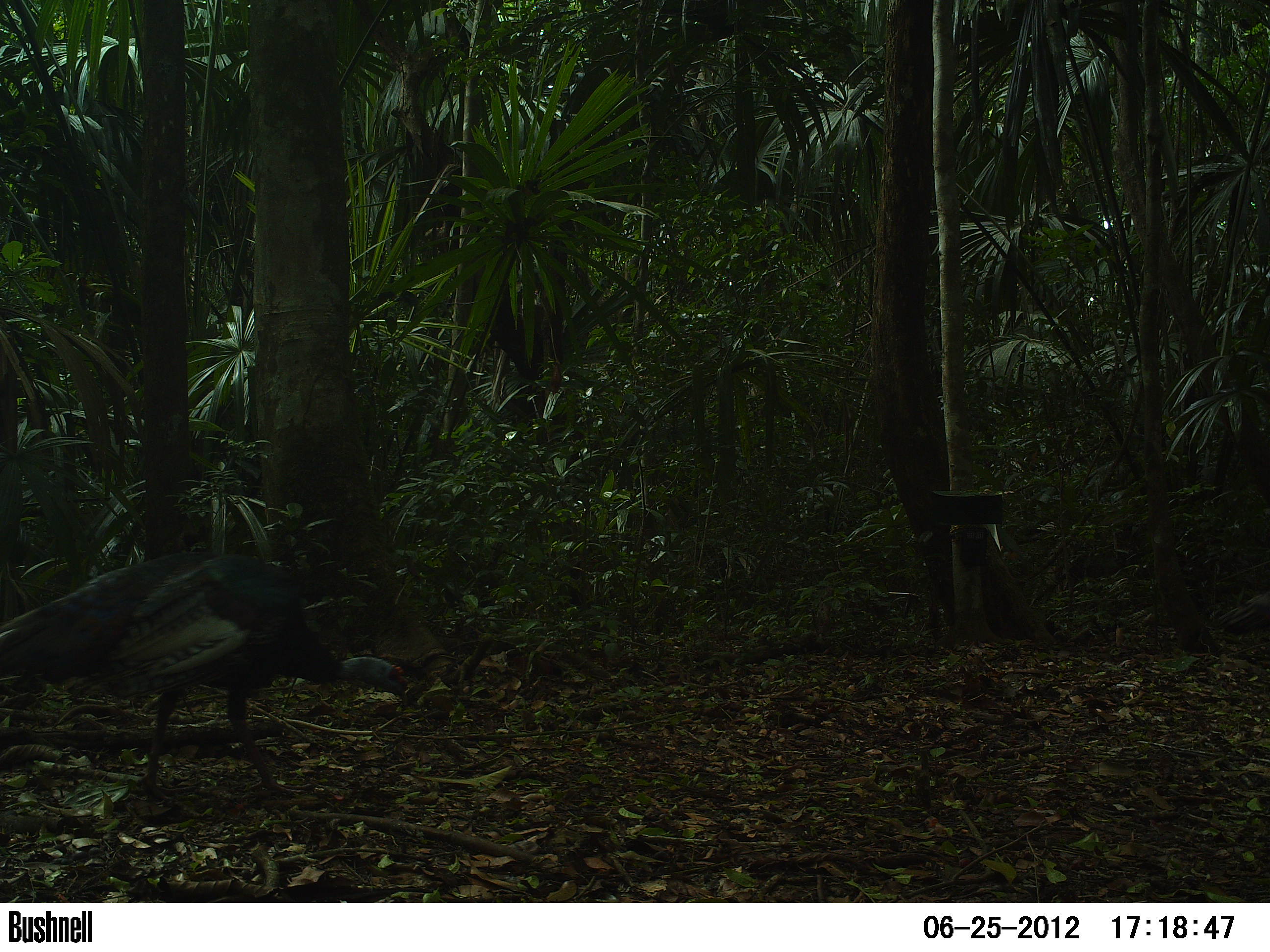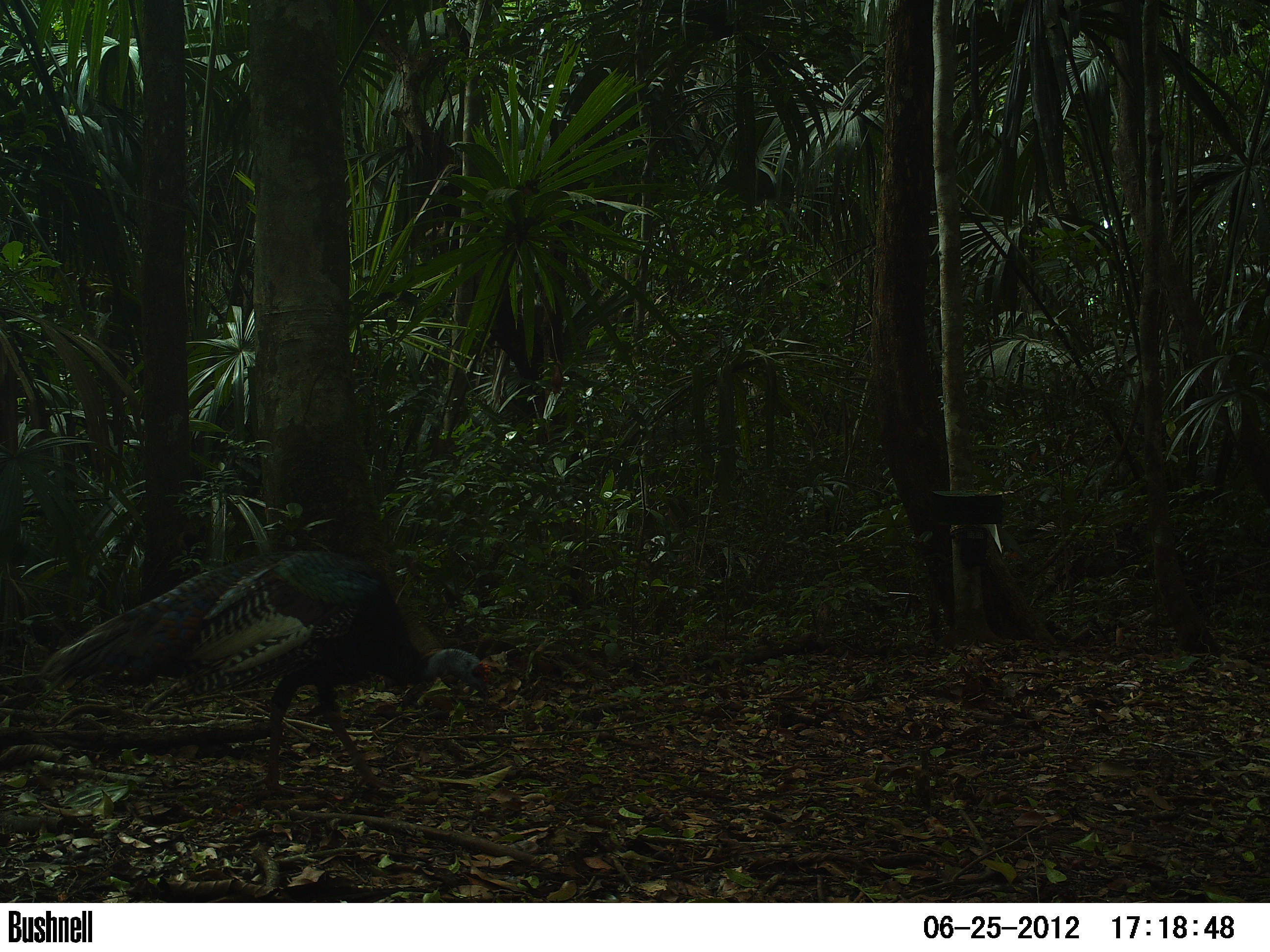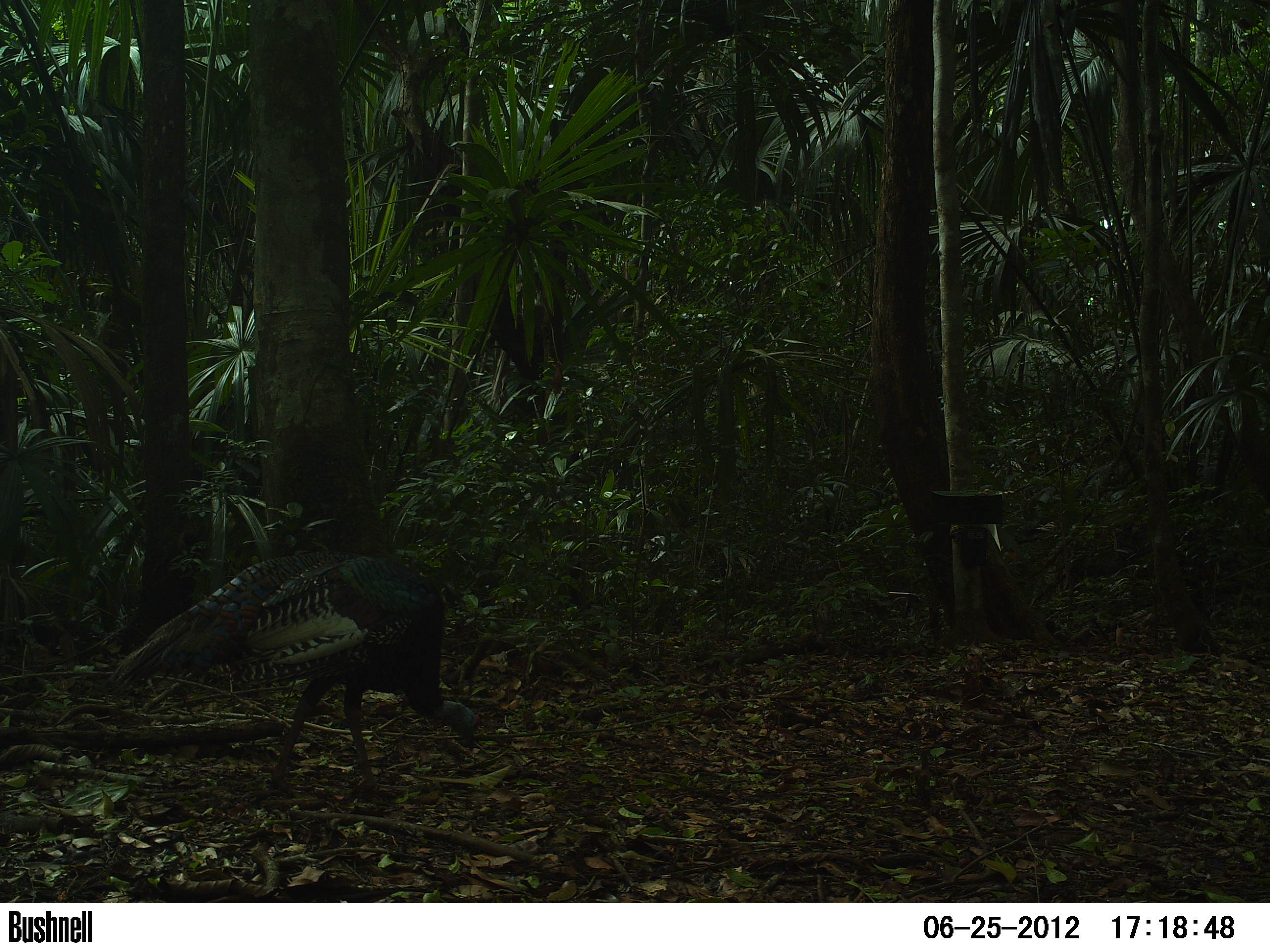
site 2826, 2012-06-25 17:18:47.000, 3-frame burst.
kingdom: Animalia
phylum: Chordata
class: Aves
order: Galliformes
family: Phasianidae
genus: Meleagris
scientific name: Meleagris ocellata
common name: ocellated turkey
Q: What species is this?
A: Meleagris ocellata (ocellated turkey).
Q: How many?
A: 9.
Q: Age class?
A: Adult.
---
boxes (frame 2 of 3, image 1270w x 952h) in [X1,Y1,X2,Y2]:
meleagris ocellata: [39,550,491,793]